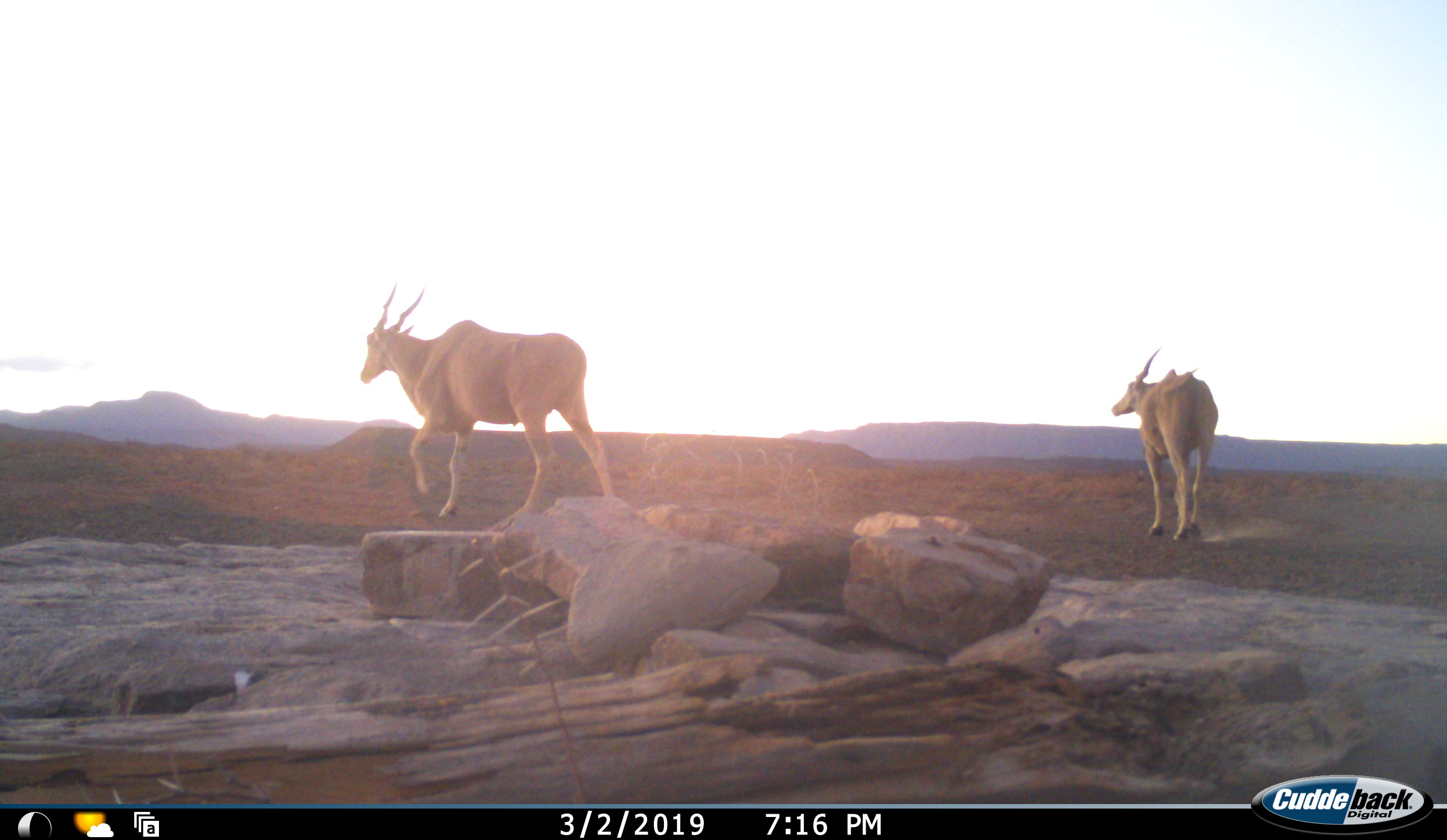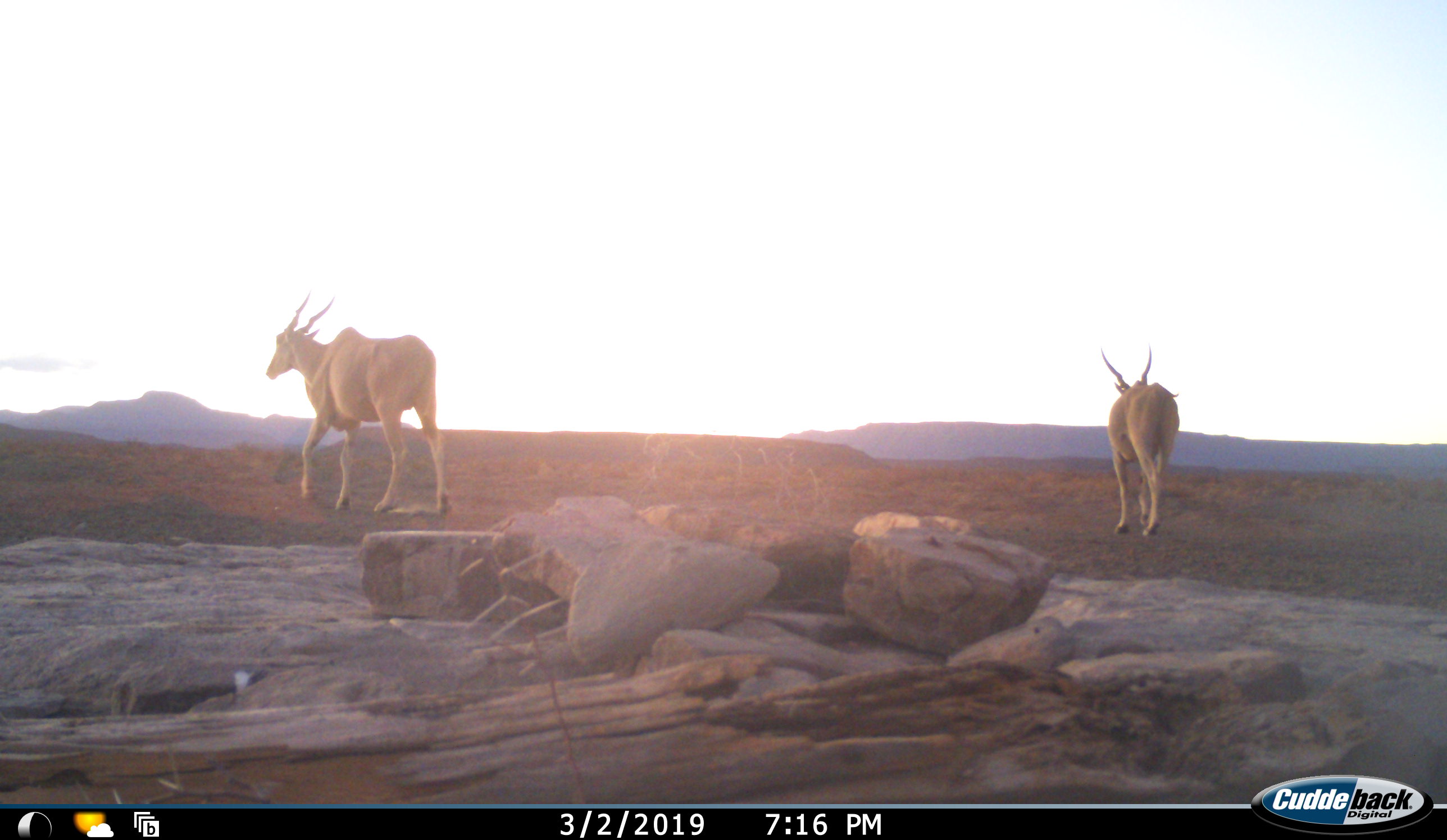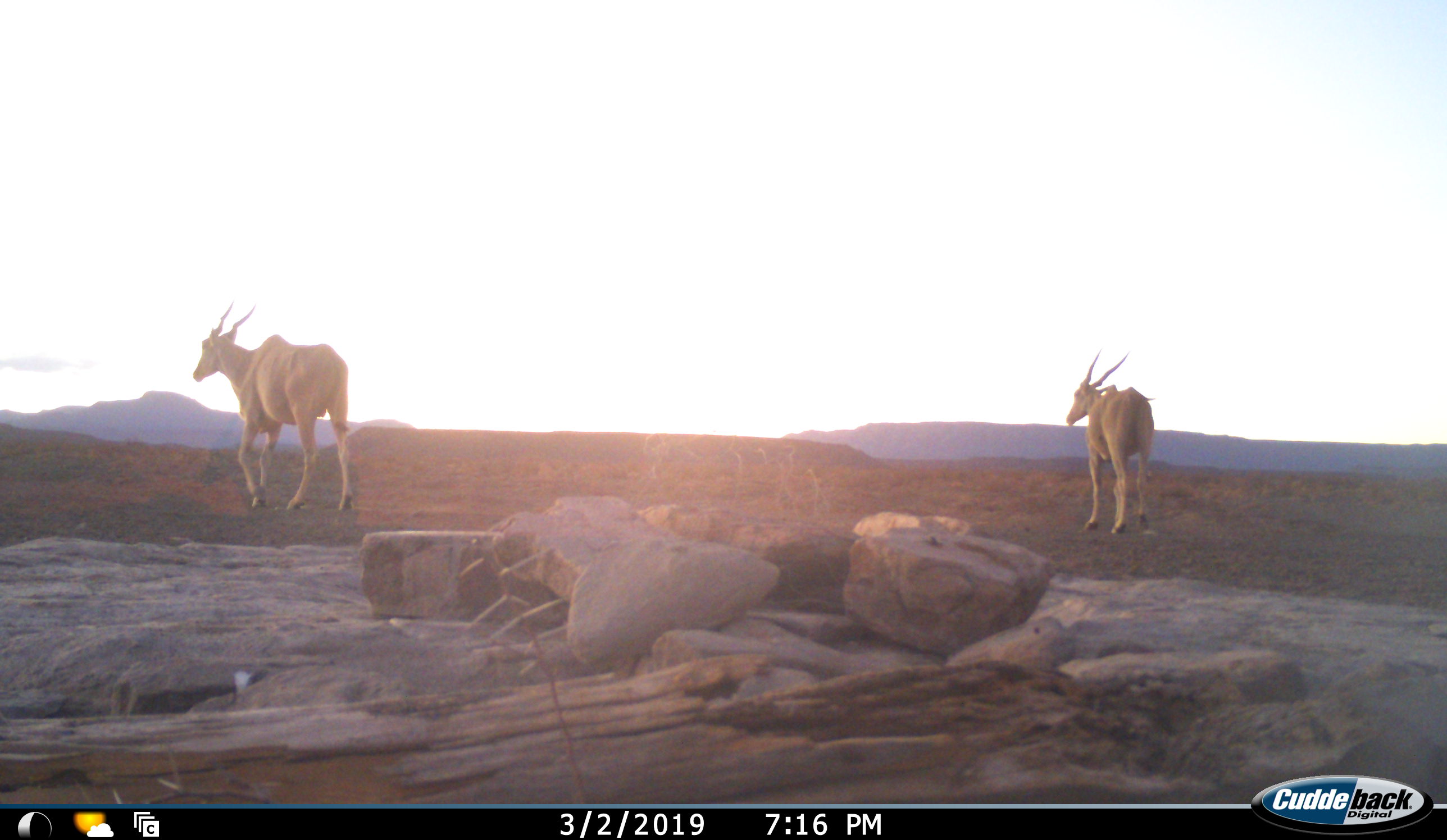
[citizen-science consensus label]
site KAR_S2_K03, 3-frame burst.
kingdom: Animalia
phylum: Chordata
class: Mammalia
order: Artiodactyla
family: Bovidae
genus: Tragelaphus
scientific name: Tragelaphus oryx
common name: eland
Eland (Tragelaphus oryx), count 2. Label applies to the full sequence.